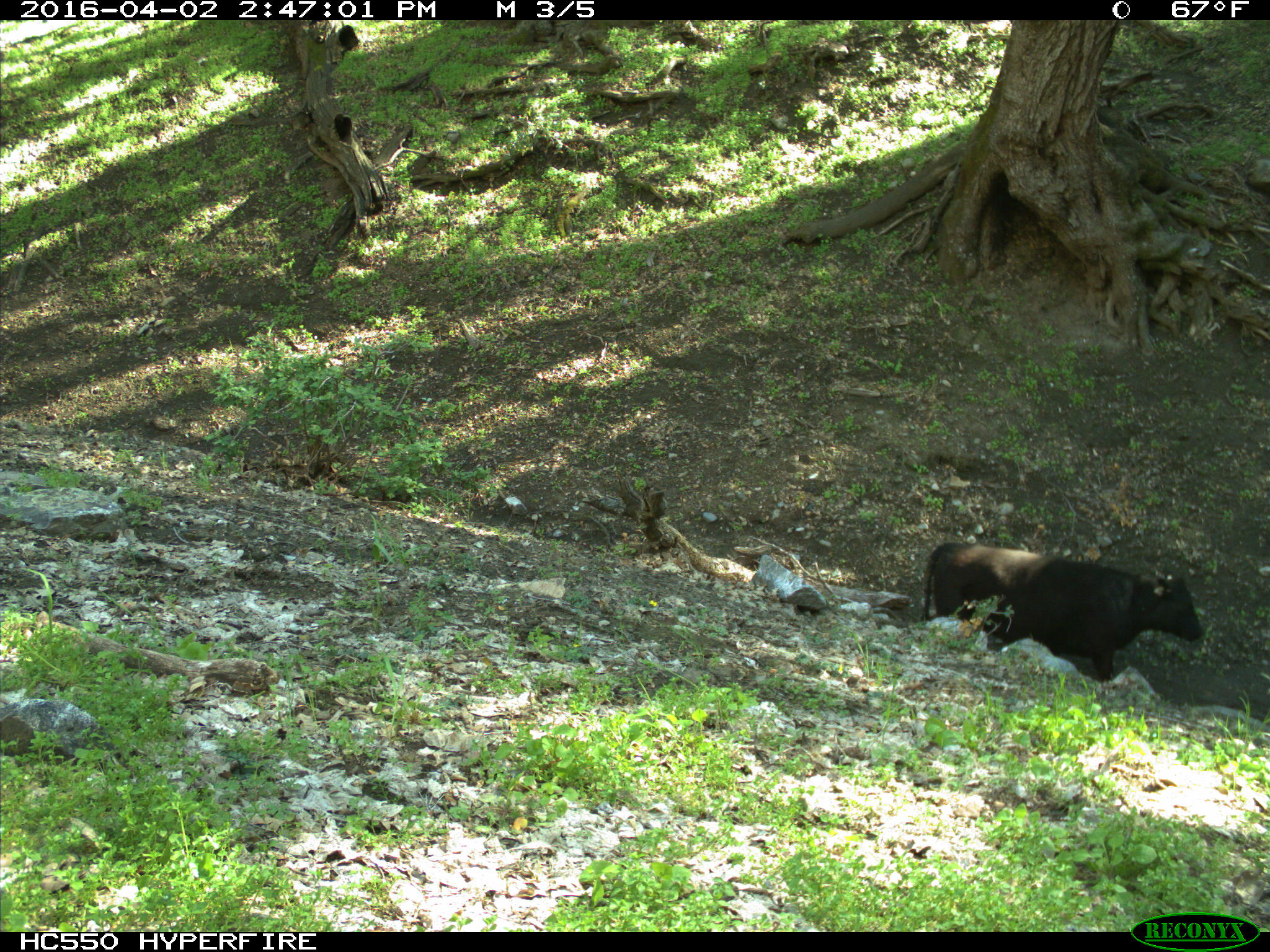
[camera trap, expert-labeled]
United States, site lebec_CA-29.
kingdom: Animalia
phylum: Chordata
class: Mammalia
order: Artiodactyla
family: Bovidae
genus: Bos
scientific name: Bos taurus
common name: domestic cow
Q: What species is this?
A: Bos taurus (domestic cow).